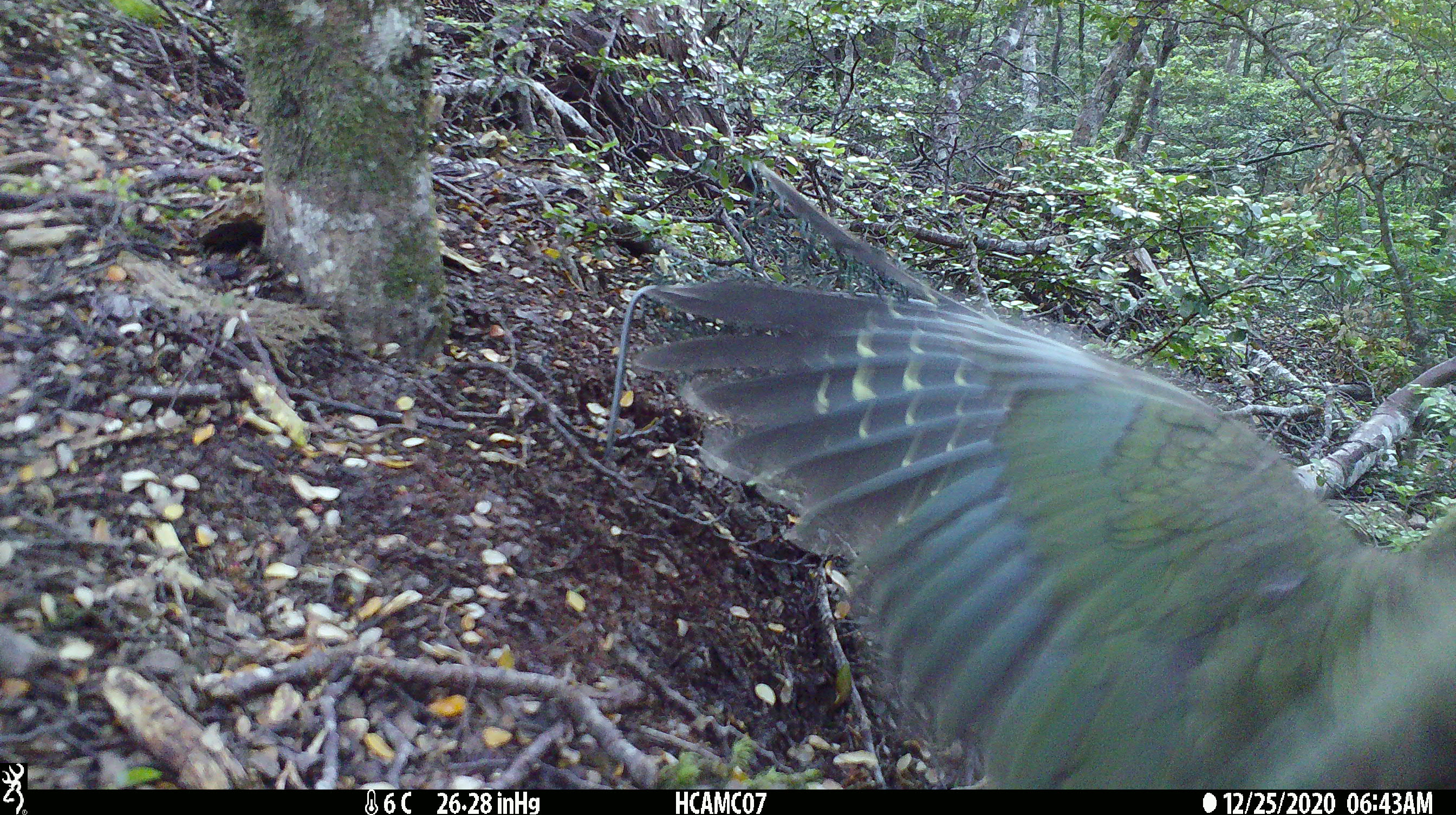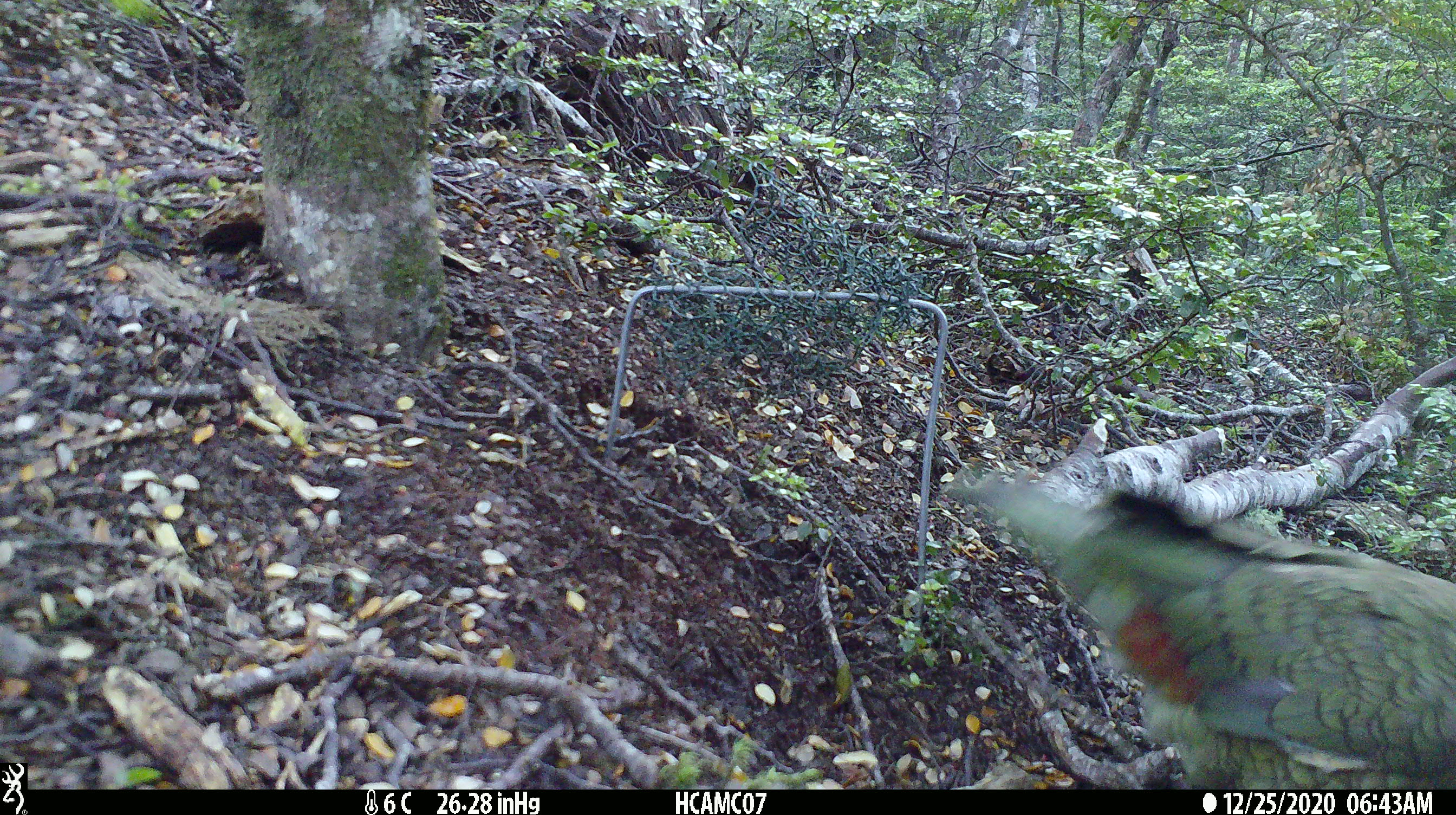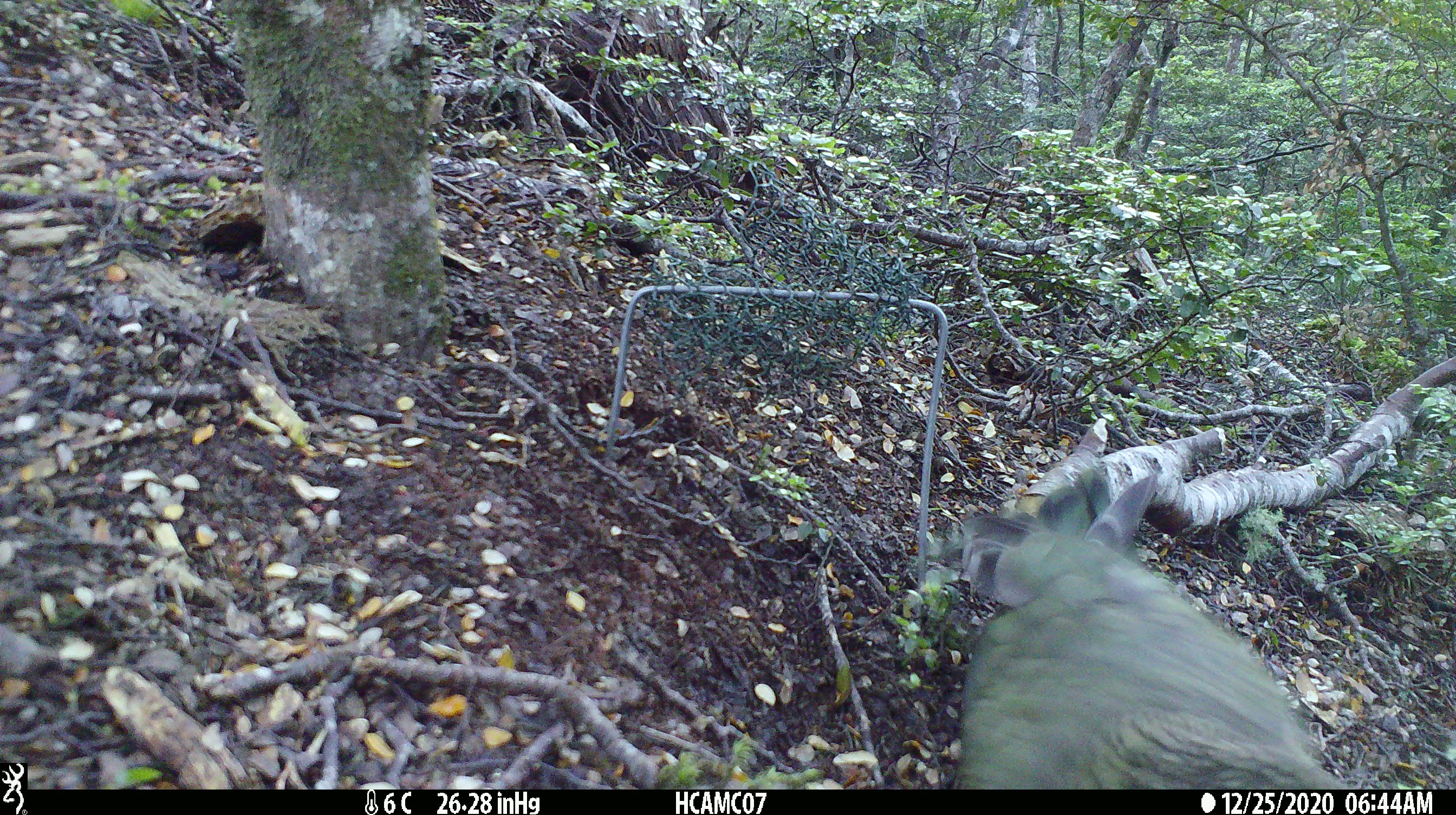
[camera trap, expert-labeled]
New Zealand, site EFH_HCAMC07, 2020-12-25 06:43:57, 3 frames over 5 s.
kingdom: Animalia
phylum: Chordata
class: Aves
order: Psittaciformes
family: Strigopidae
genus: Nestor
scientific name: Nestor notabilis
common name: kea